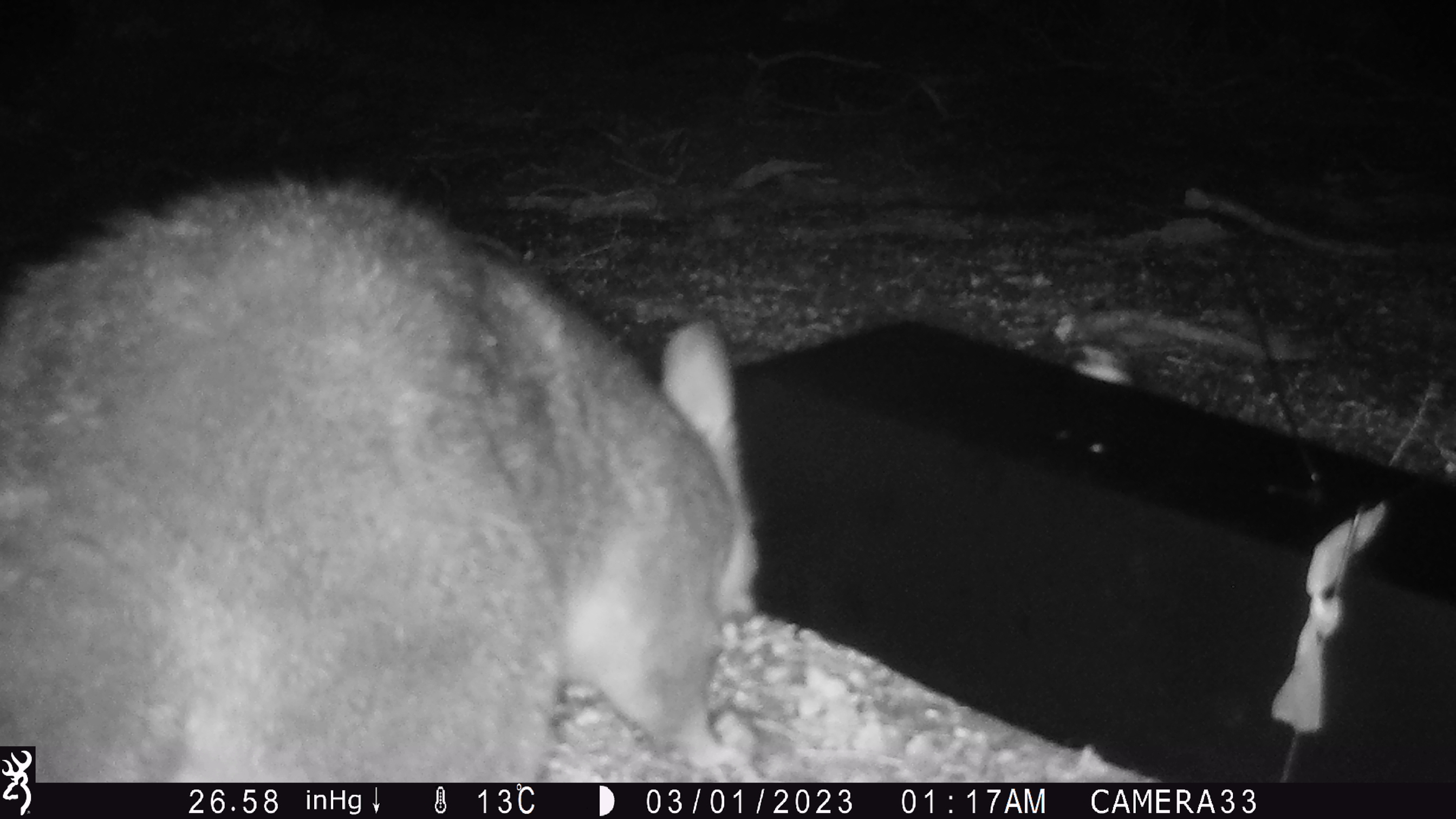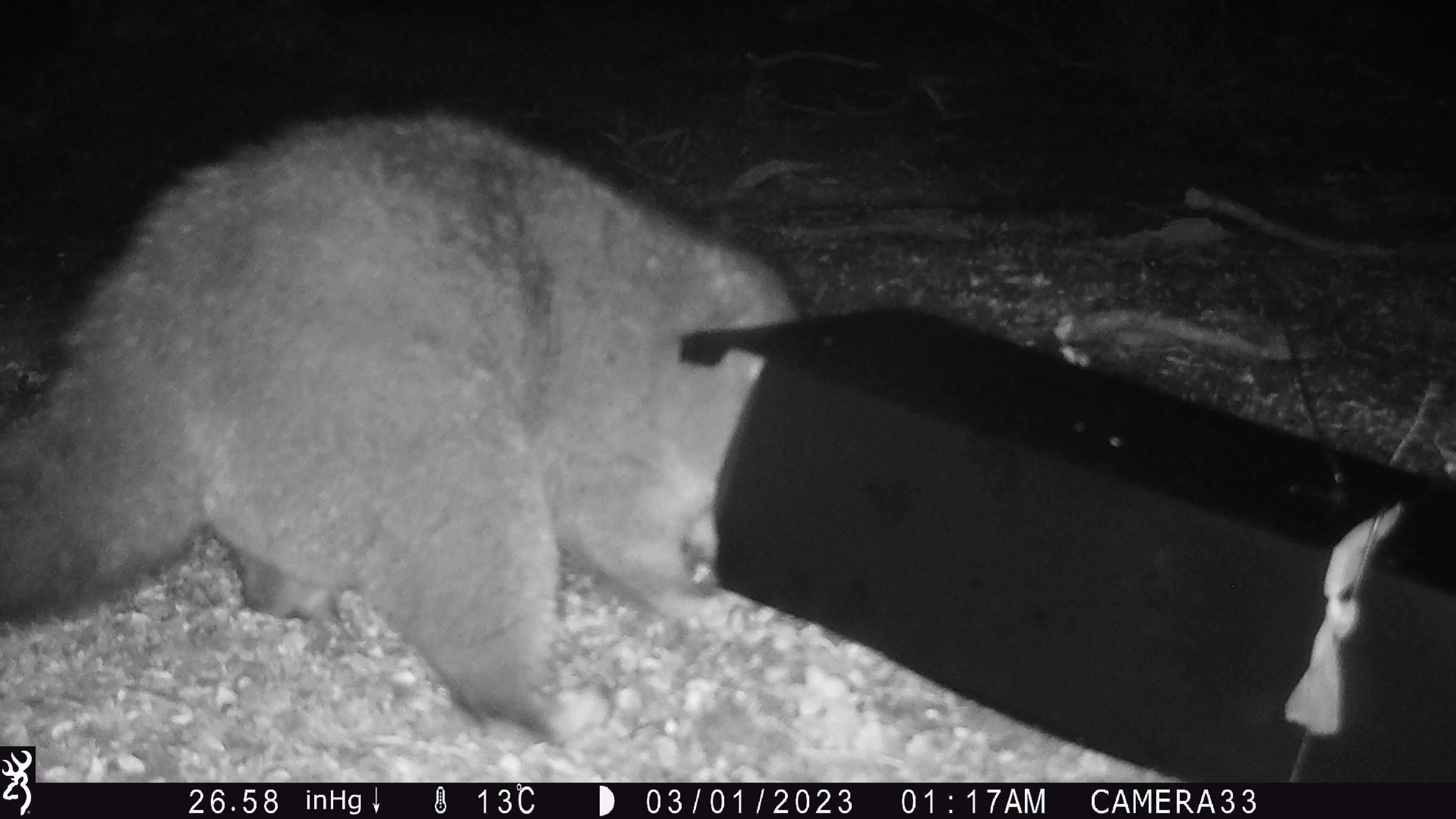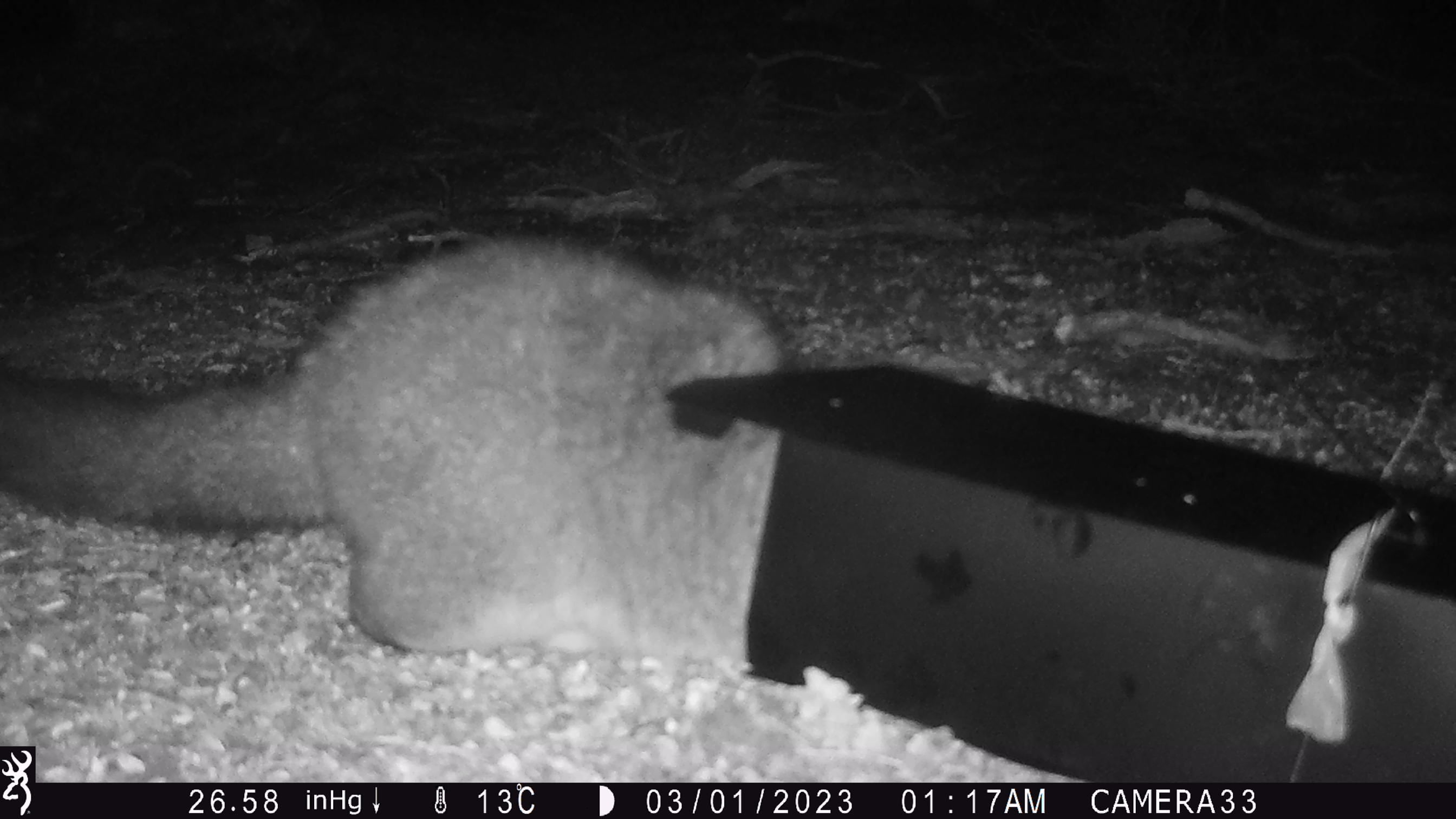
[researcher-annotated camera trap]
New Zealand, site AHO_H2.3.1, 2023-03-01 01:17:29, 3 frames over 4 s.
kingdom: Animalia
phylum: Chordata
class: Mammalia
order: Carnivora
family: Mustelidae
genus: Mustela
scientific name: Mustela erminea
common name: stoat